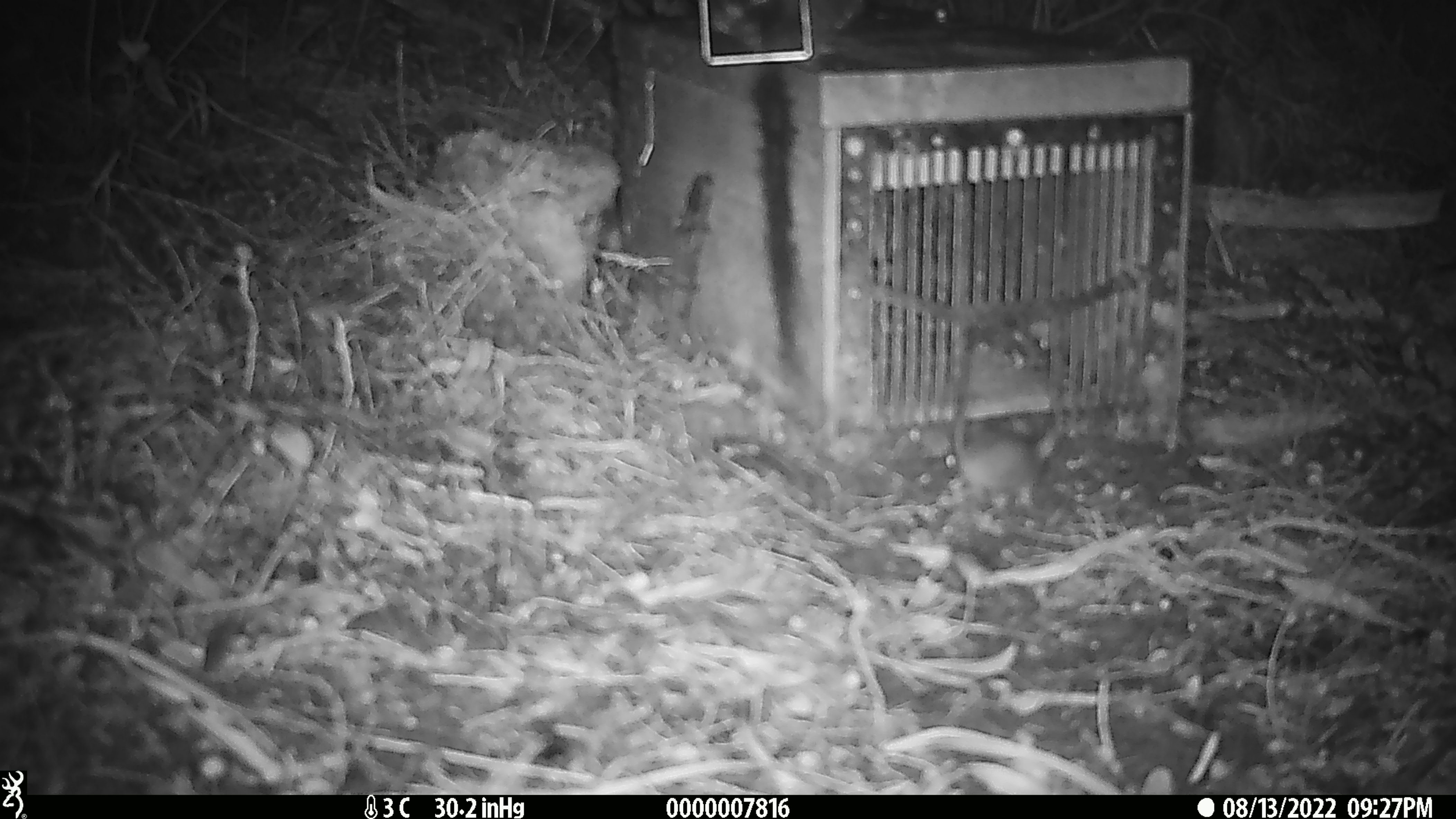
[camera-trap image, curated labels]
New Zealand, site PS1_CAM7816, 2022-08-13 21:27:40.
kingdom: Animalia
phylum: Chordata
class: Mammalia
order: Rodentia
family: Muridae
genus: Mus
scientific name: Mus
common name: mouse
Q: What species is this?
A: Mouse (Mus).